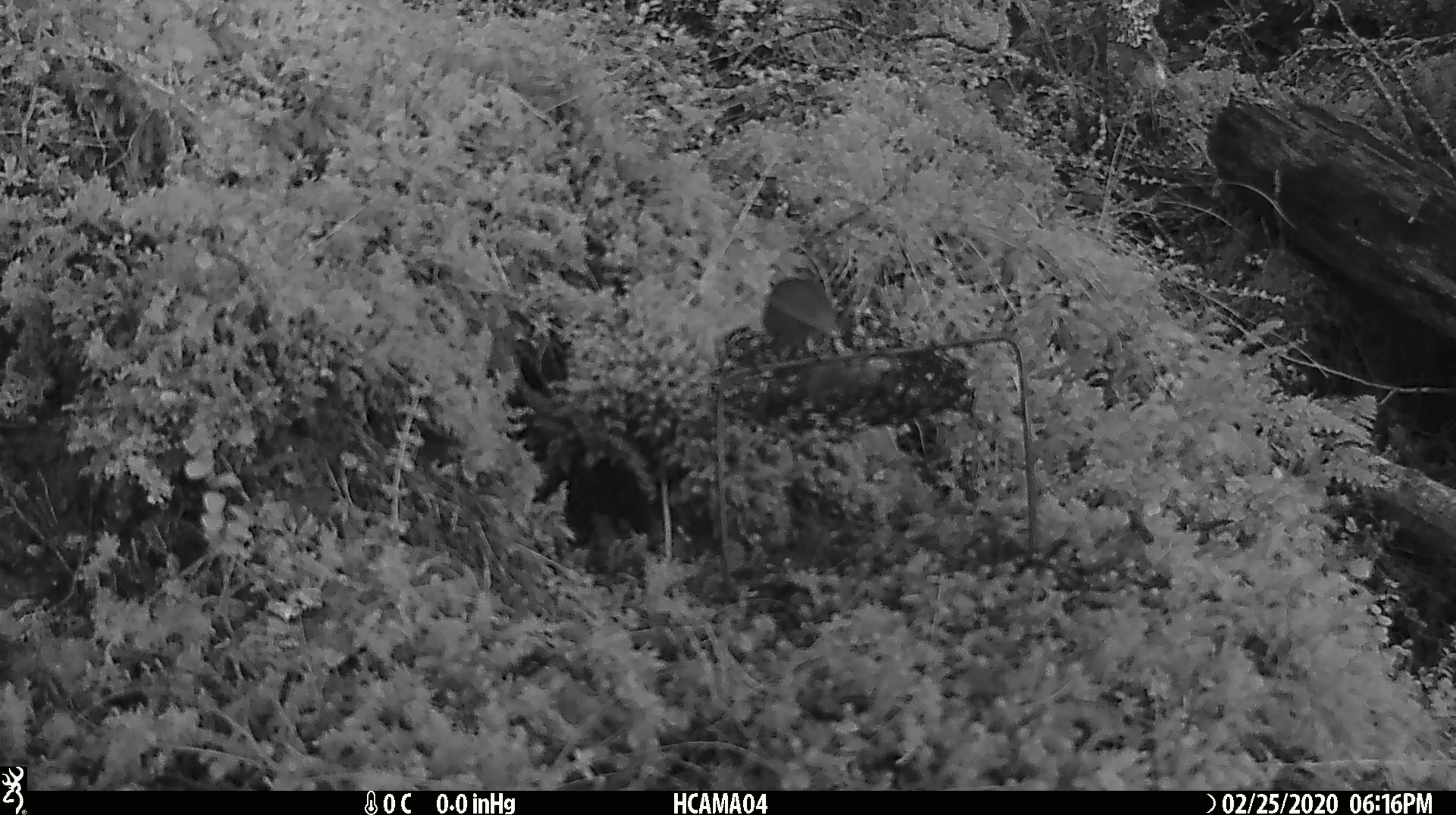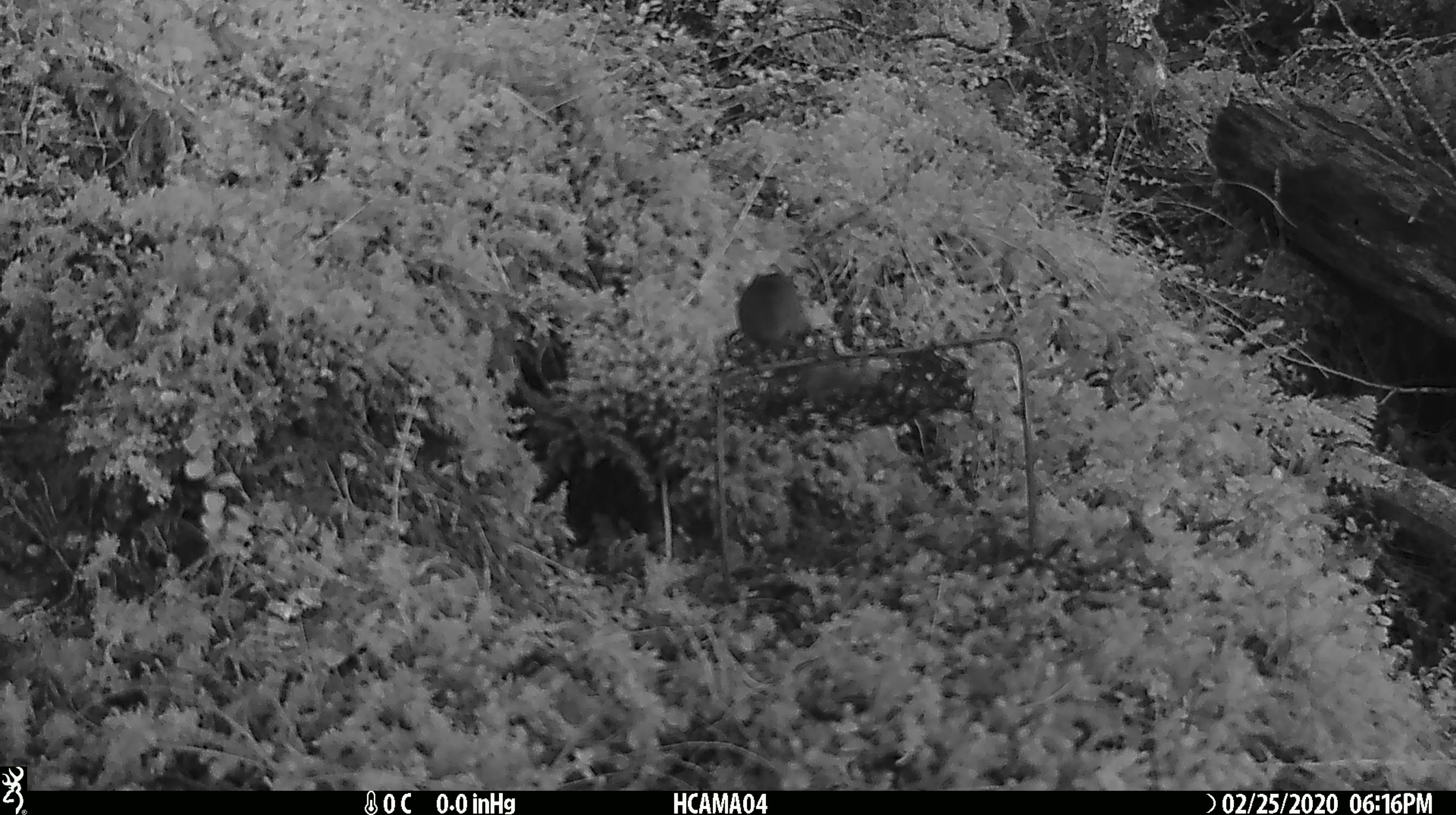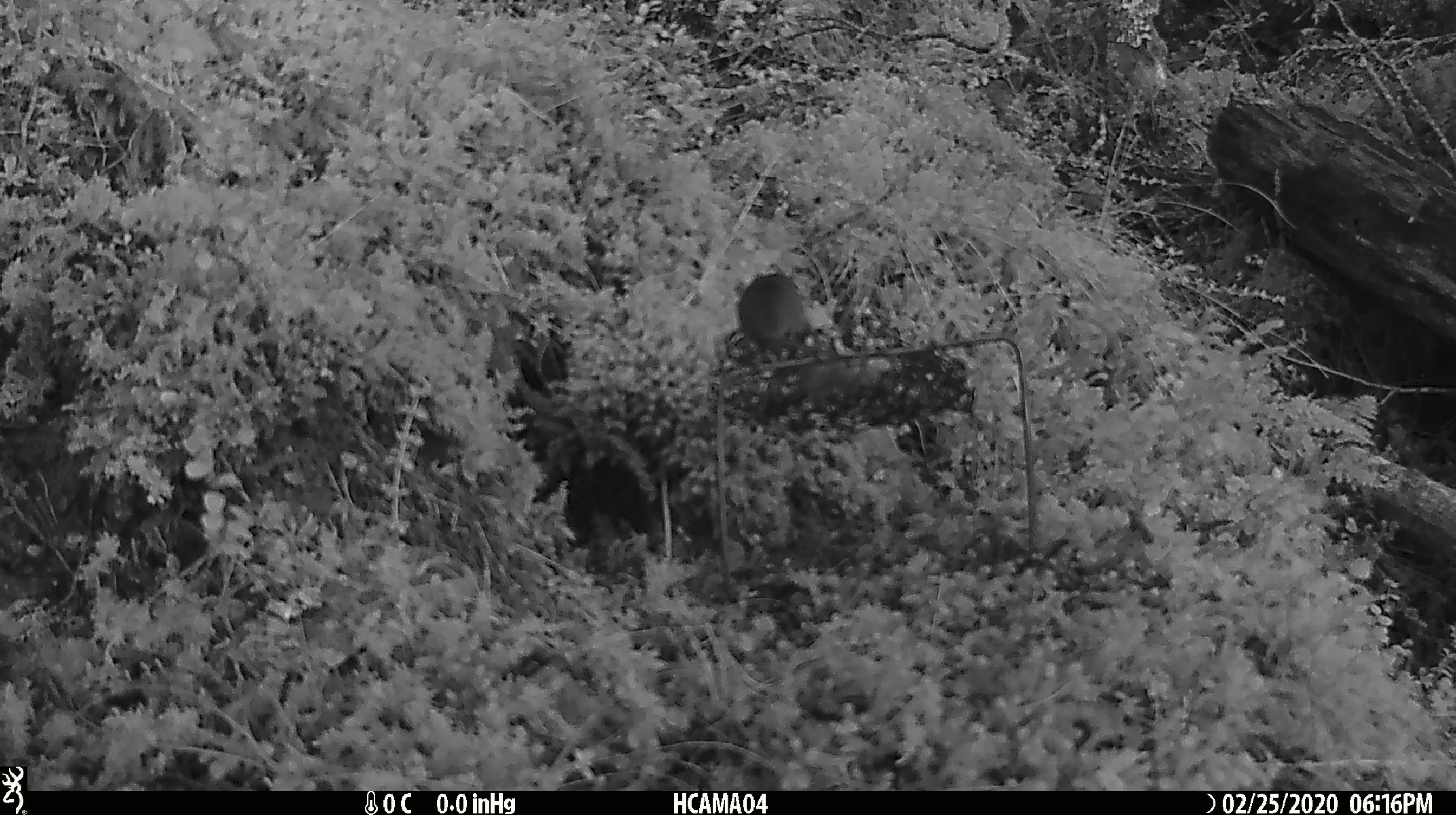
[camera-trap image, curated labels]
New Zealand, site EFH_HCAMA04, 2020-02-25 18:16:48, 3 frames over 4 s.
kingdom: Animalia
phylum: Chordata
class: Mammalia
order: Rodentia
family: Muridae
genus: Mus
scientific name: Mus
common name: mouse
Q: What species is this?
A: Mouse (Mus).